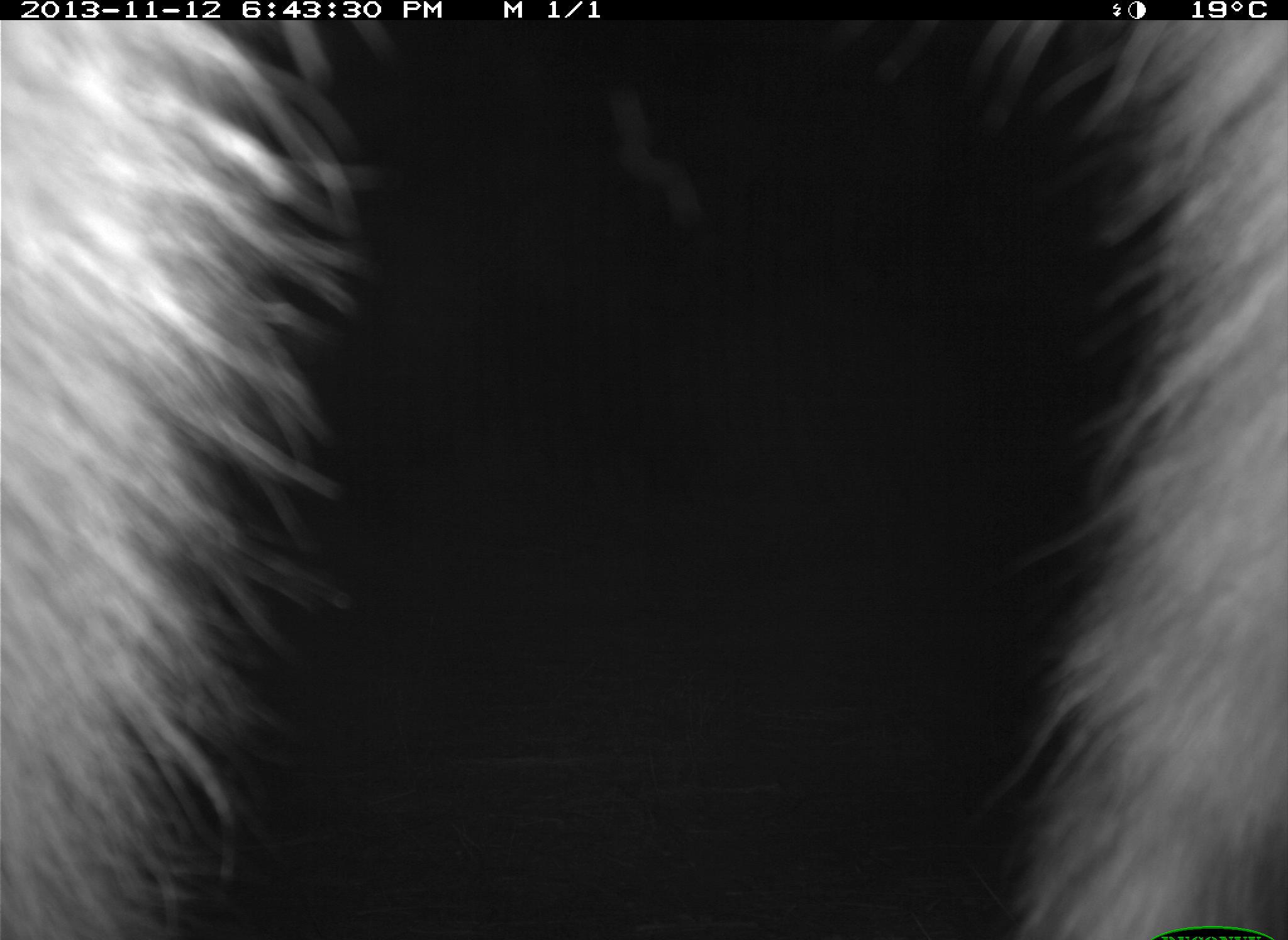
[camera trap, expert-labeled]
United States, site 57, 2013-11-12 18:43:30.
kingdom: Animalia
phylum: Chordata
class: Mammalia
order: Carnivora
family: Procyonidae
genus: Procyon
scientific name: Procyon lotor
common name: raccoon